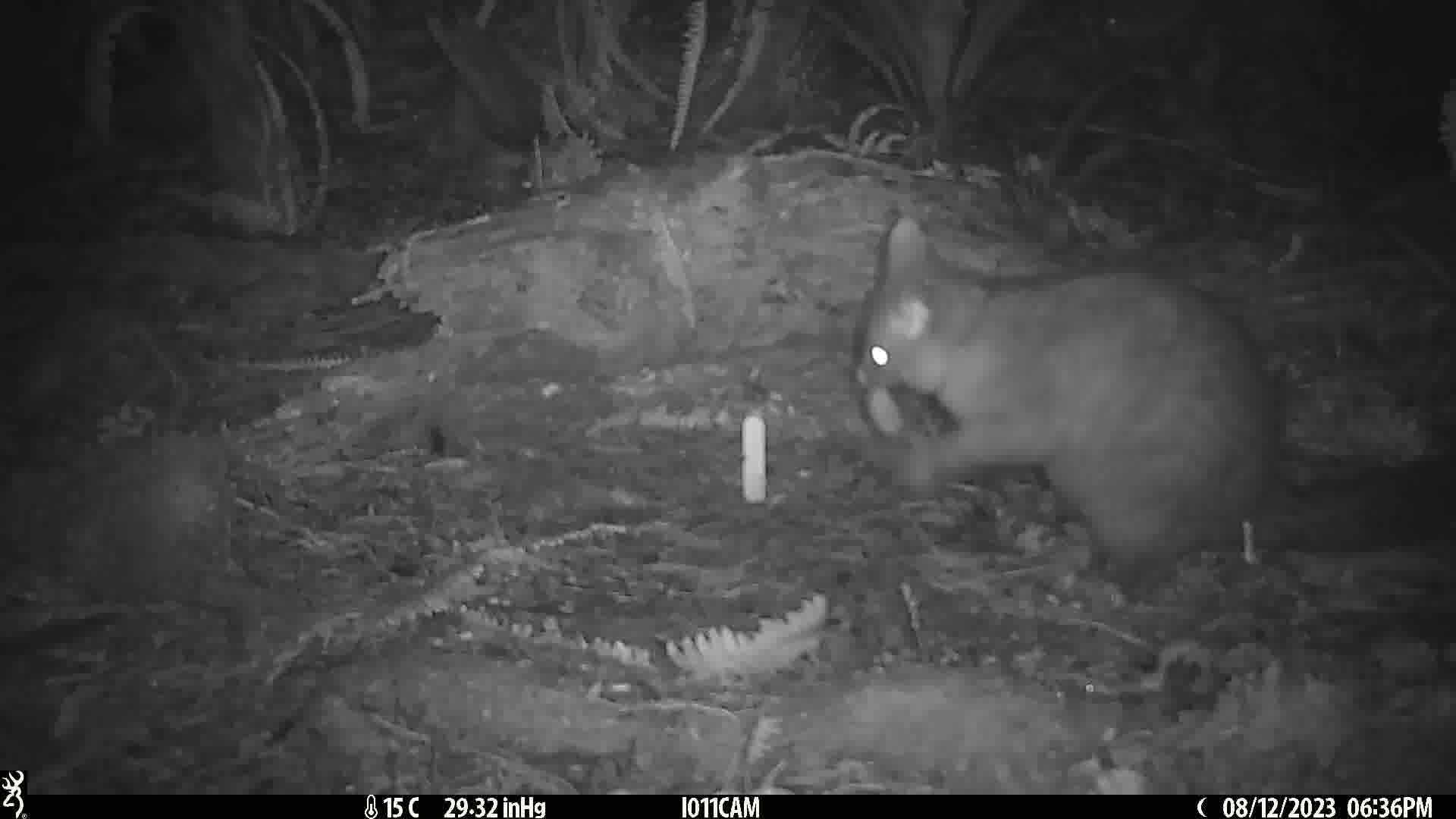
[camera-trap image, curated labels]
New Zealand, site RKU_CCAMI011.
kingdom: Animalia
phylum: Chordata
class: Mammalia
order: Diprotodontia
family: Phalangeridae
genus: Trichosurus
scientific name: Trichosurus vulpecula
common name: common brushtail possum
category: possum